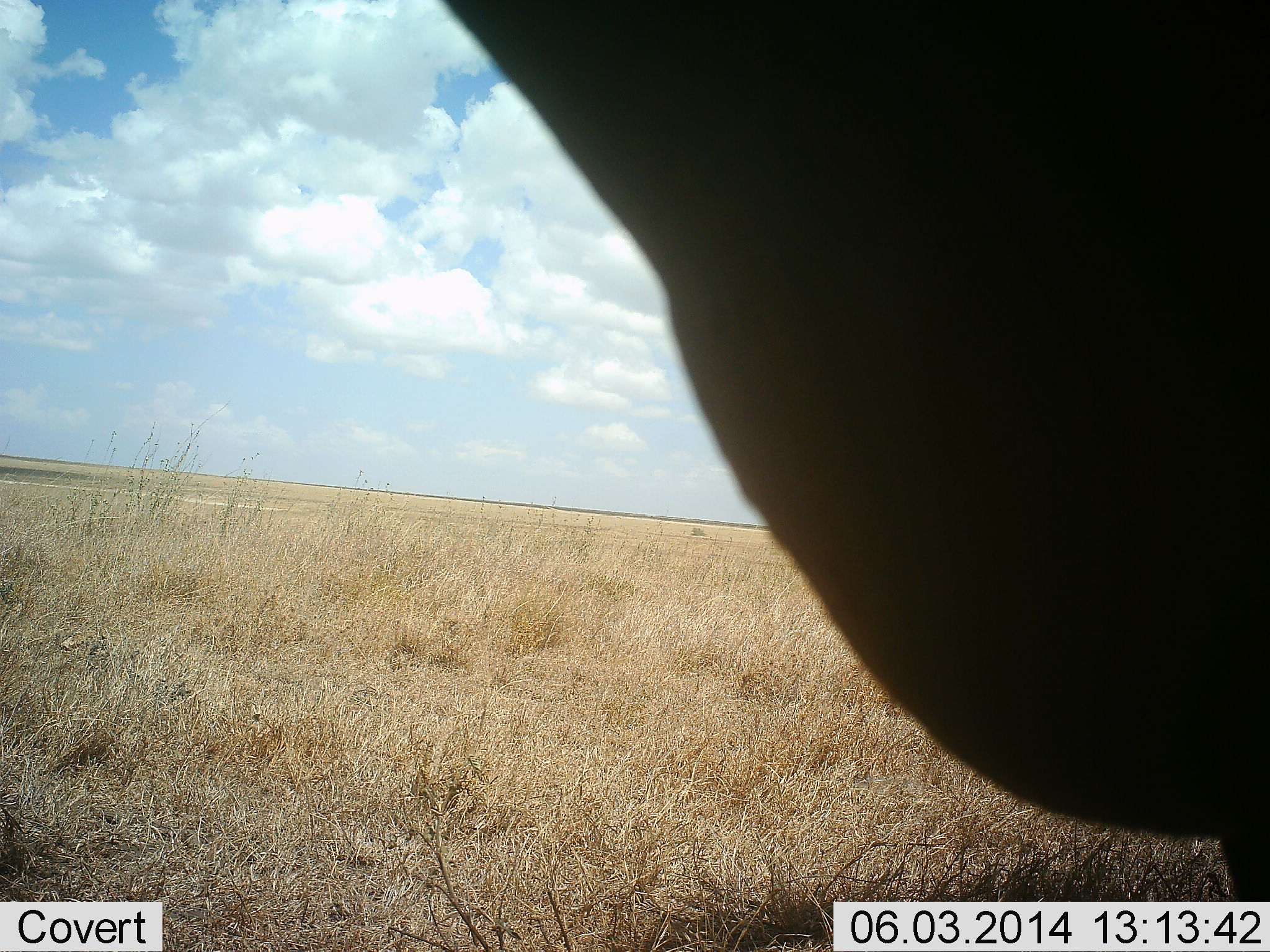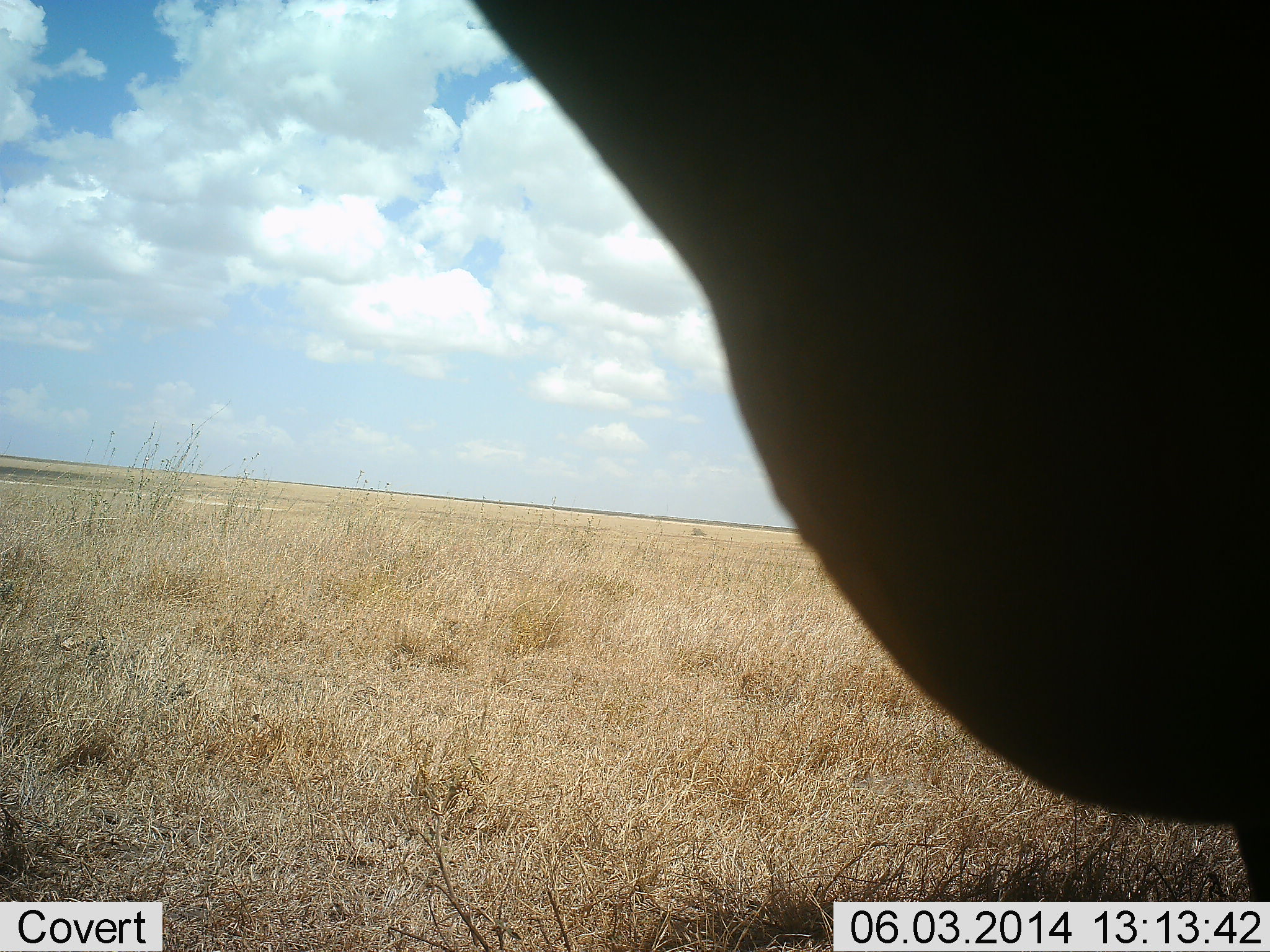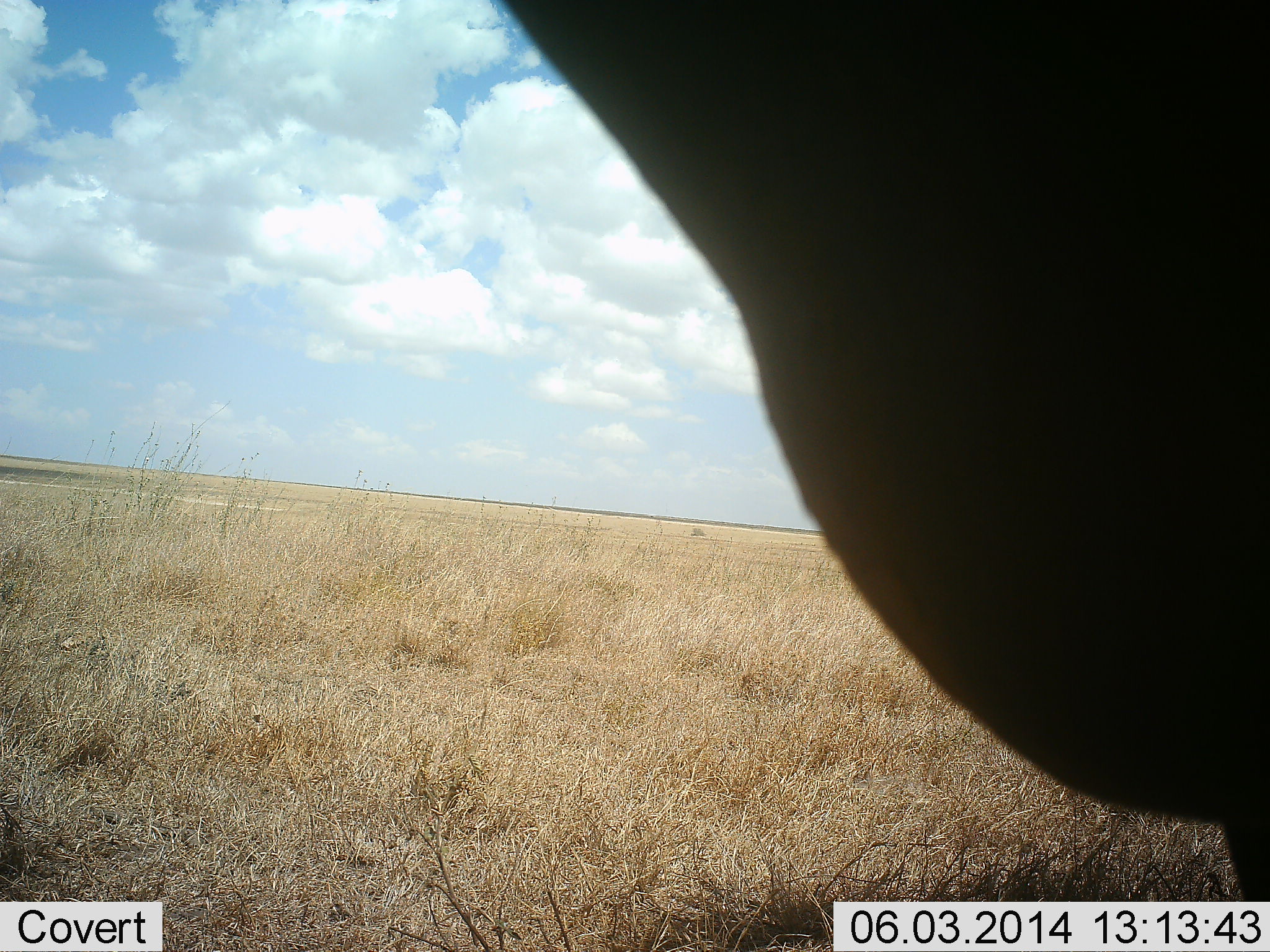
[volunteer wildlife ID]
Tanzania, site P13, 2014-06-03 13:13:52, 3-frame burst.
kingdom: Animalia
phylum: Chordata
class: Mammalia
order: Artiodactyla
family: Bovidae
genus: Connochaetes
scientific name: Connochaetes taurinus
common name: blue wildebeest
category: wildebeest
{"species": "wildebeest (blue wildebeest) (Connochaetes taurinus)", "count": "1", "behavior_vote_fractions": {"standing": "100%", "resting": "0%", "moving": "0%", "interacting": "0%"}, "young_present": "0%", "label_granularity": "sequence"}